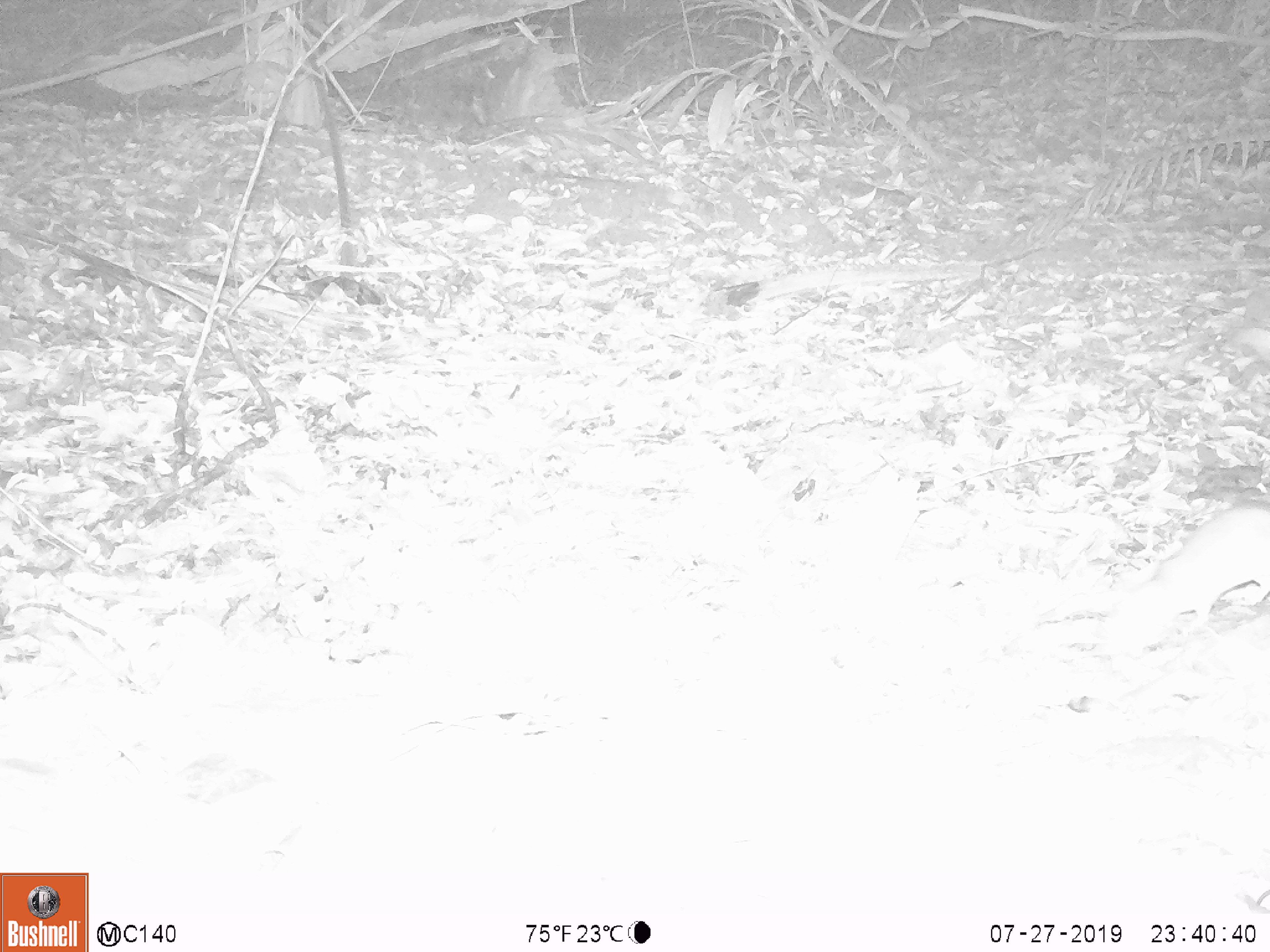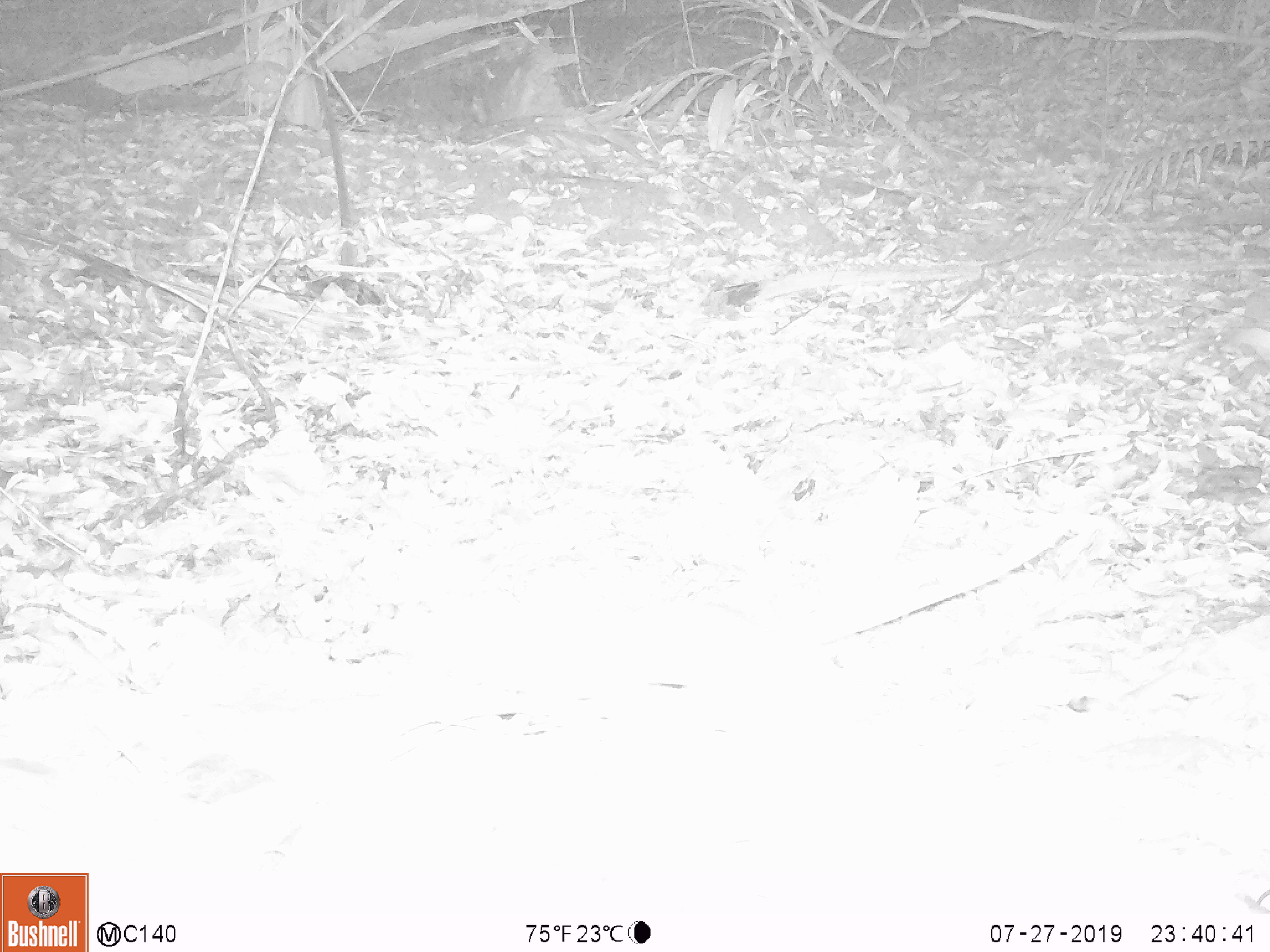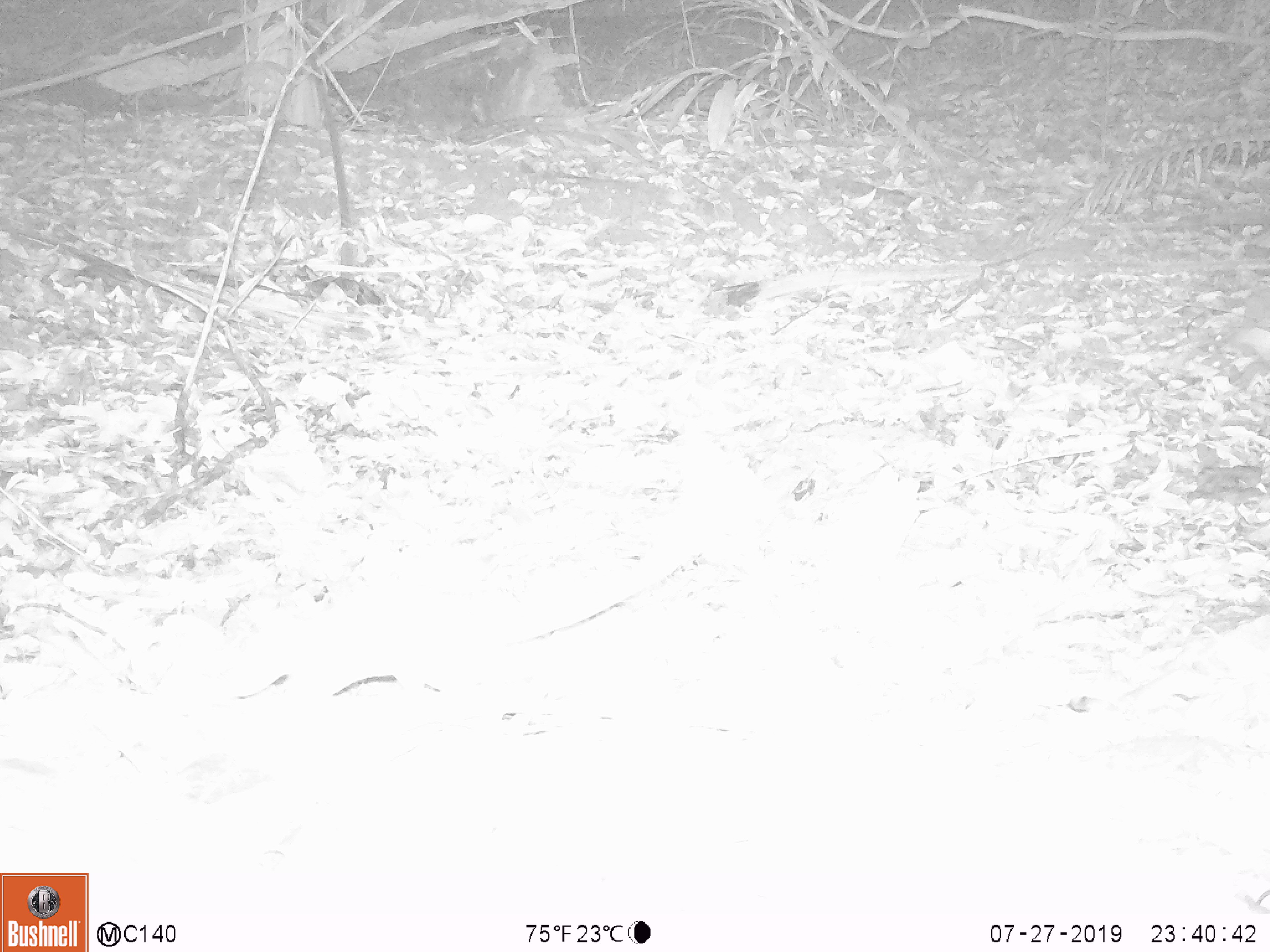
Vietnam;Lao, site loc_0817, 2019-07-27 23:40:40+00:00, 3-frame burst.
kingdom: Animalia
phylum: Chordata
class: Mammalia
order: Rodentia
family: Muridae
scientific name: Muridae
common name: old-world mice and rats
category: unidentified murid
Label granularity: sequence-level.